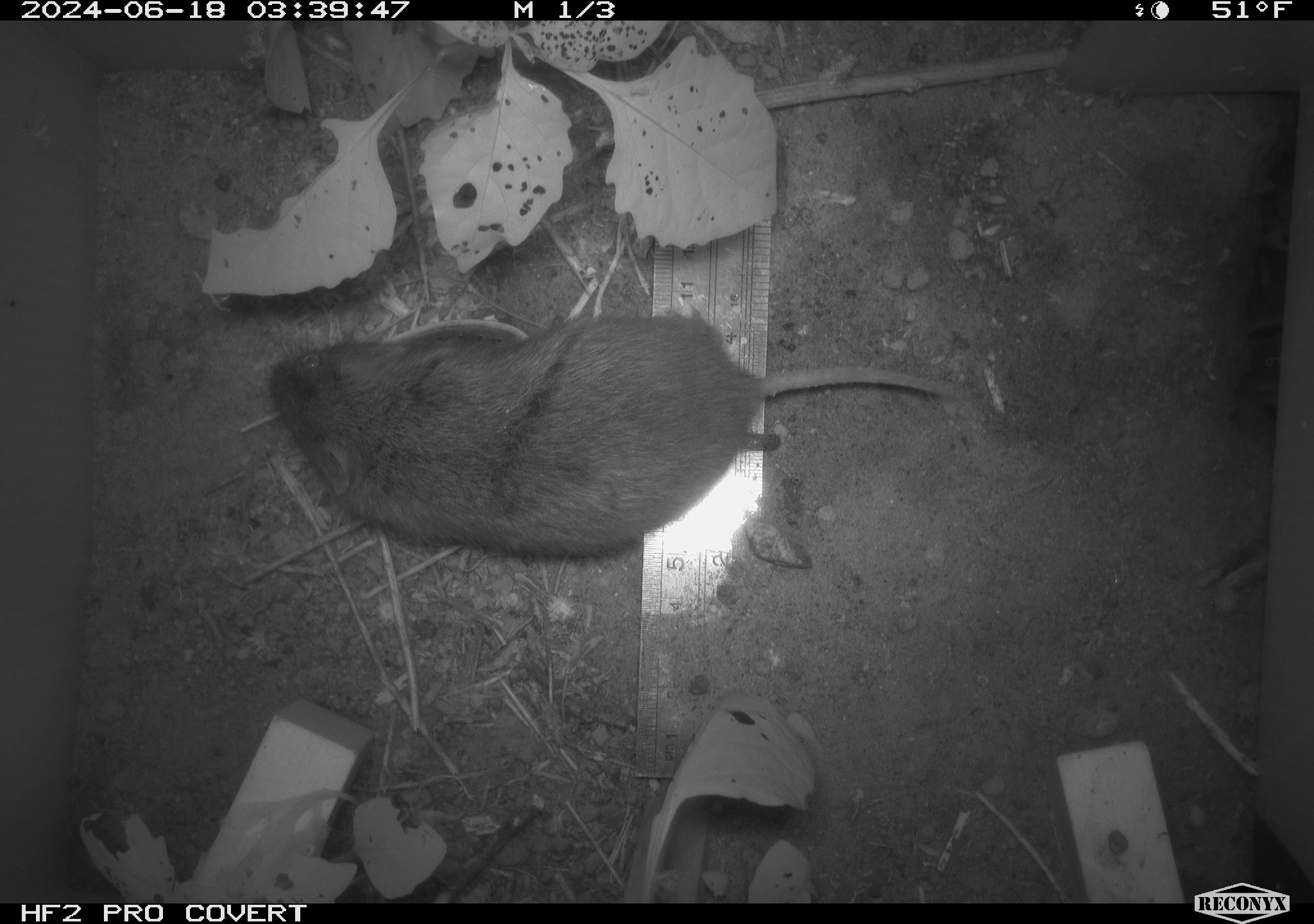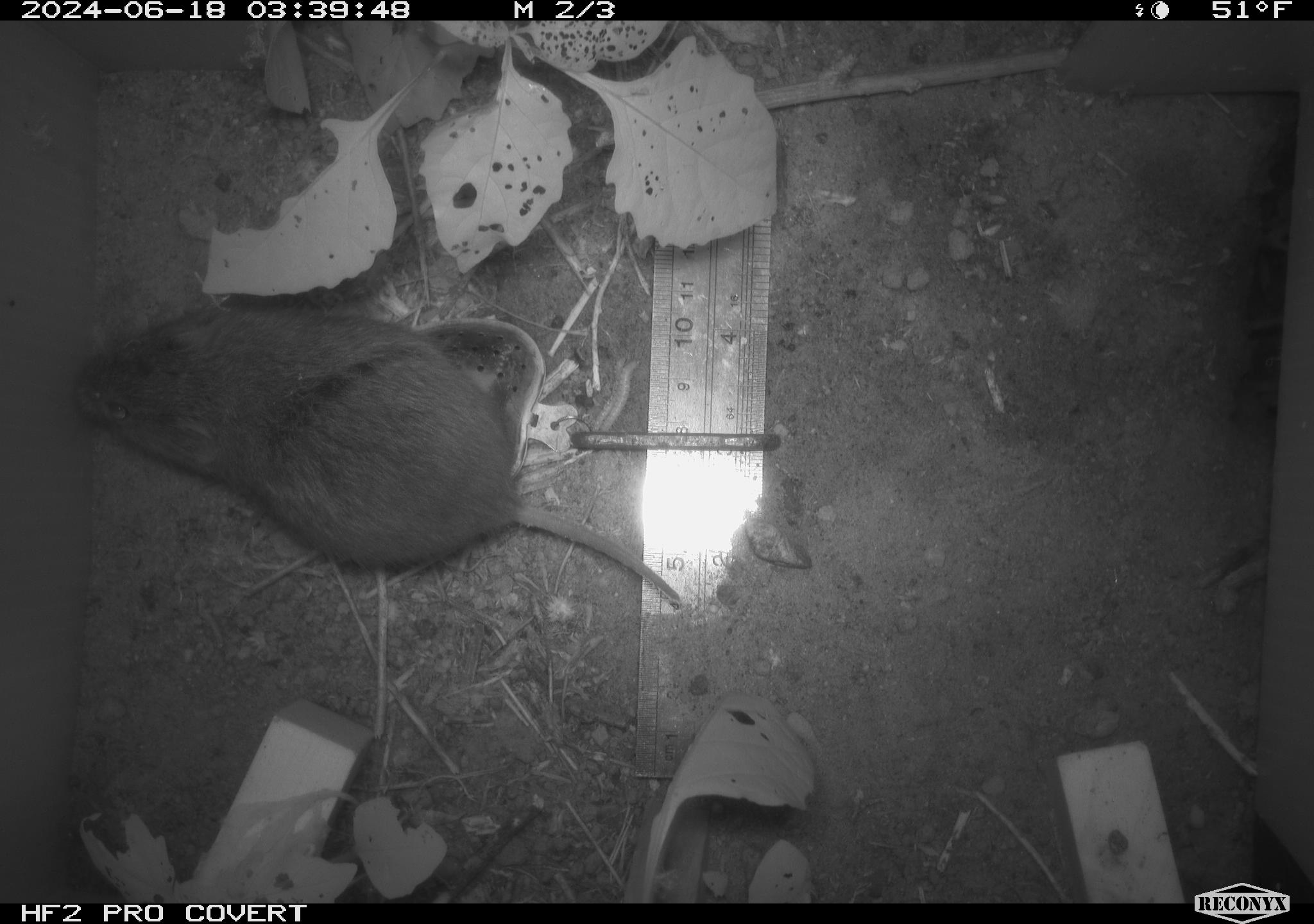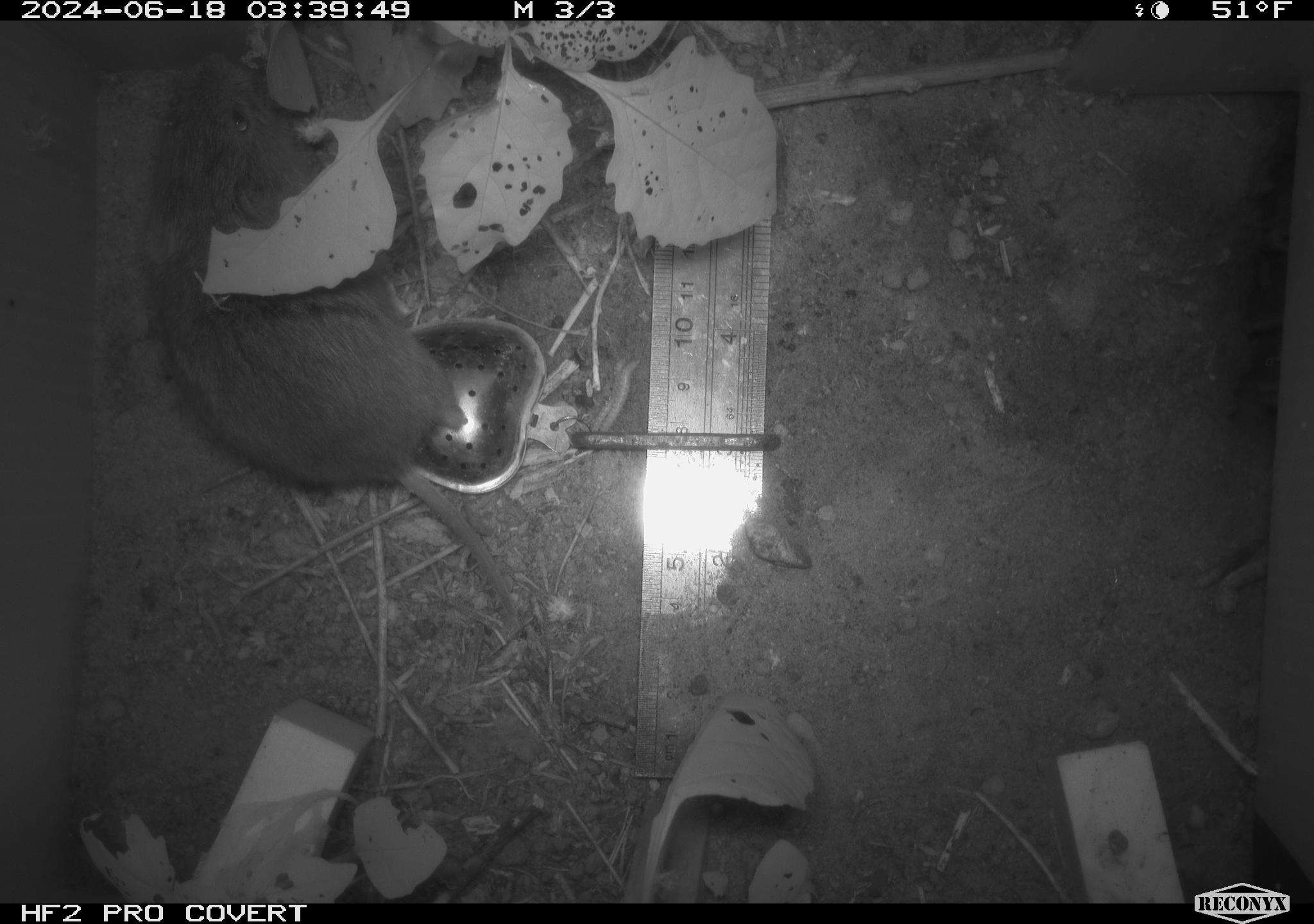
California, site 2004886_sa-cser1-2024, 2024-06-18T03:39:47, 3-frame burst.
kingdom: Animalia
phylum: Chordata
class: Mammalia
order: Rodentia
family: Cricetidae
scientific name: Cricetidae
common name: hamsters, voles, lemmings, and allies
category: cricetidae family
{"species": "cricetidae family (hamsters, voles, lemmings, and allies) (Cricetidae)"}